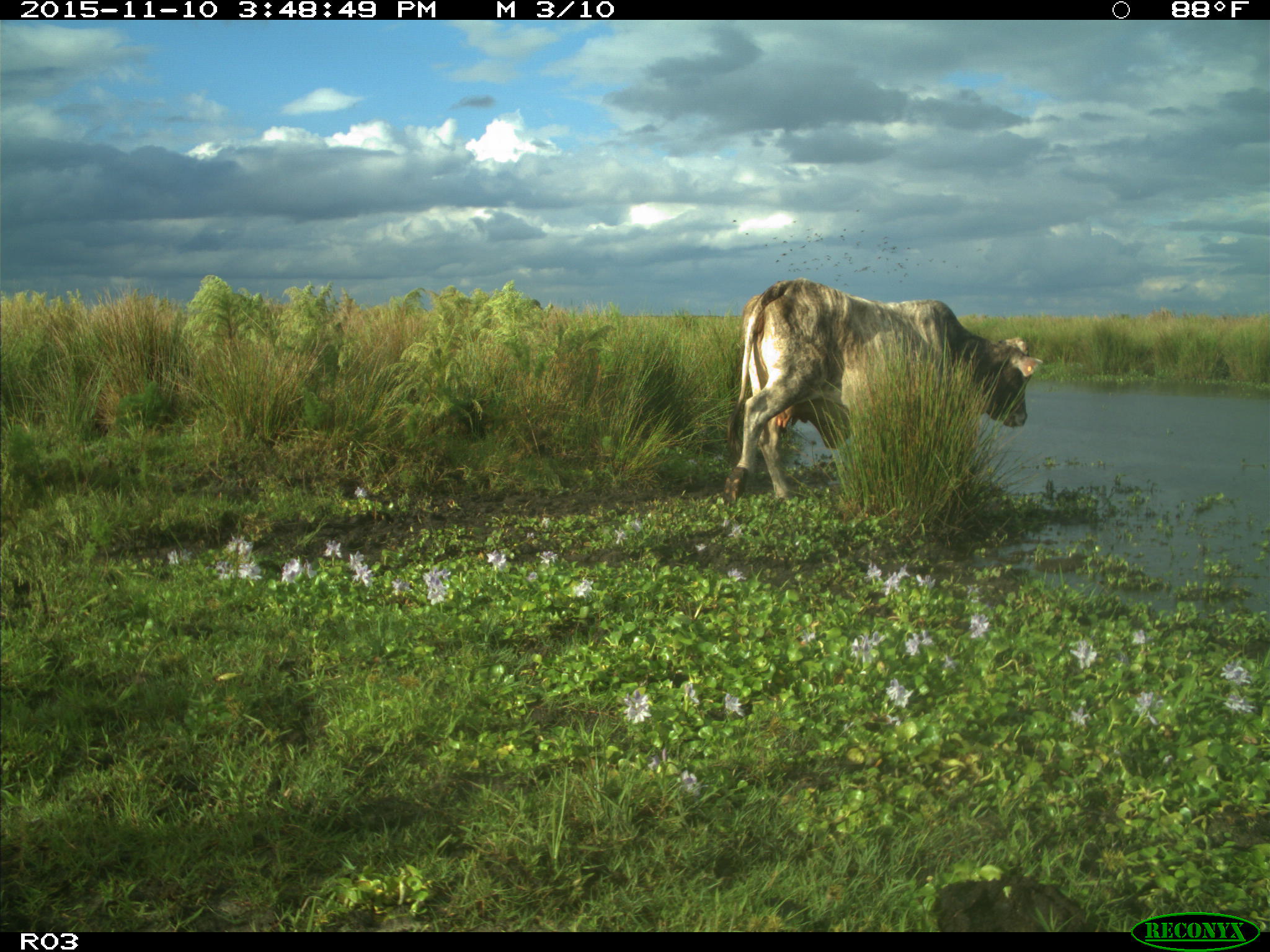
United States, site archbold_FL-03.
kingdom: Animalia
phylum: Chordata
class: Mammalia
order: Artiodactyla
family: Bovidae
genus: Bos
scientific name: Bos taurus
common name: domestic cow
Bos taurus (domestic cow).